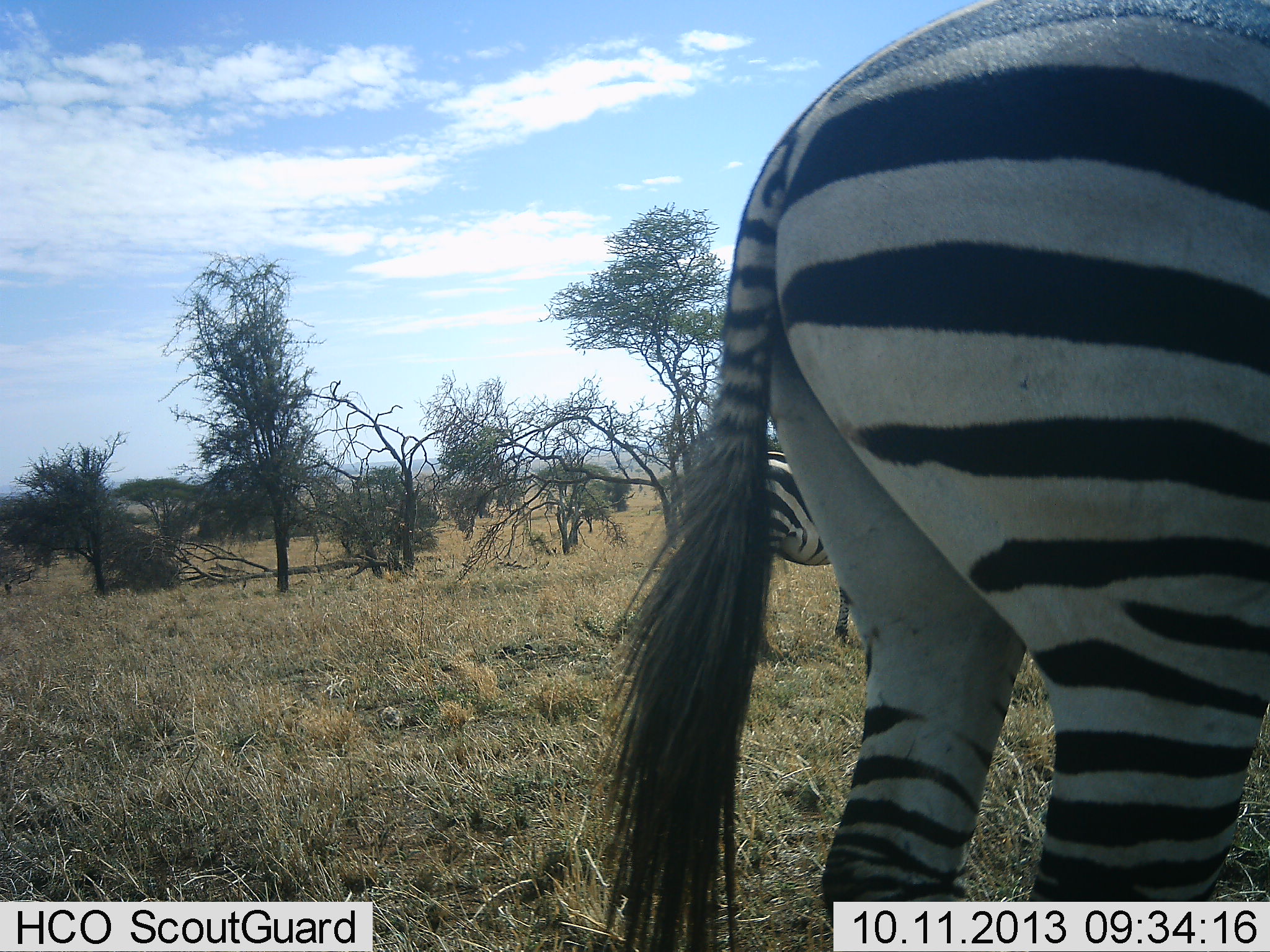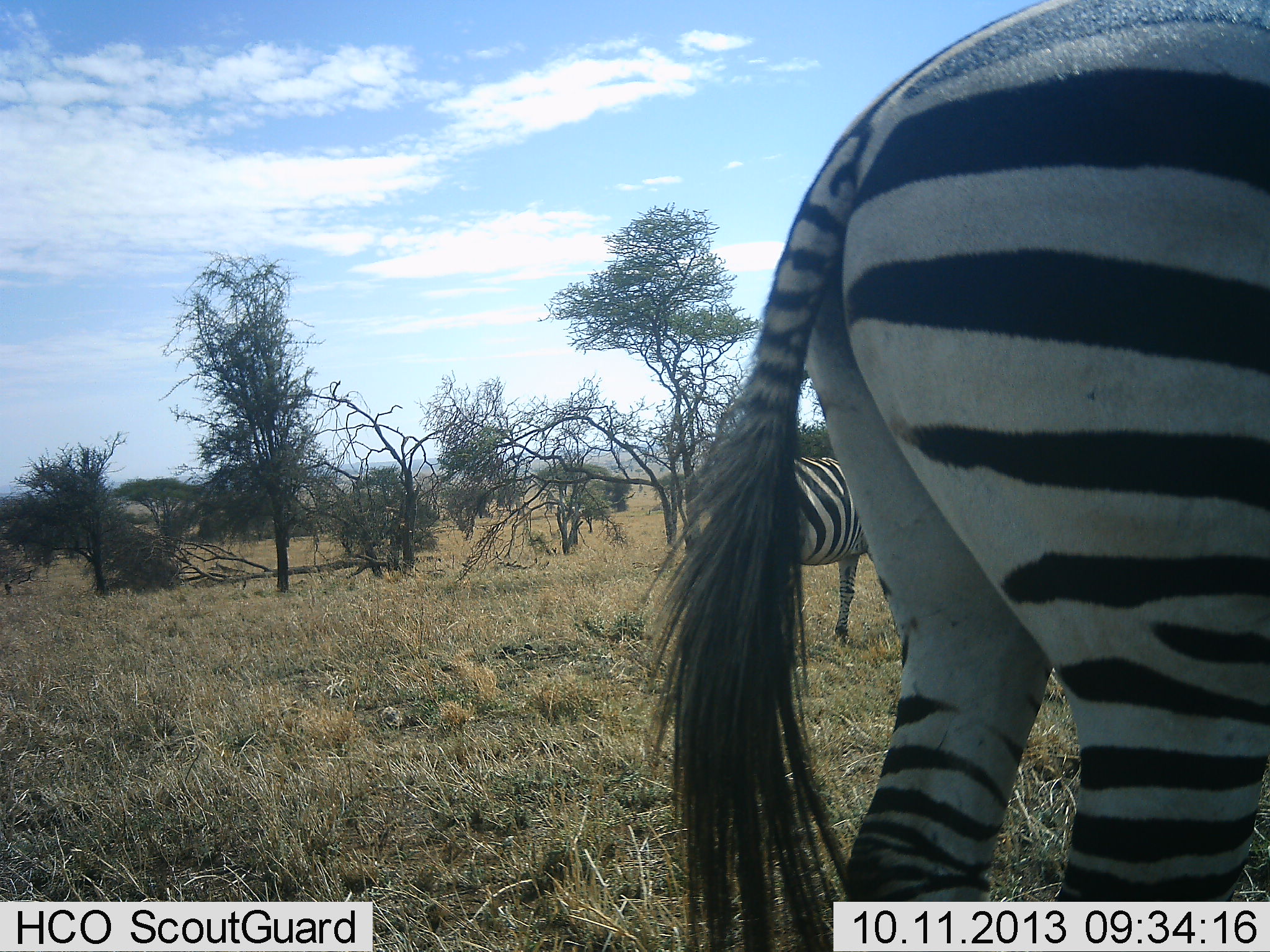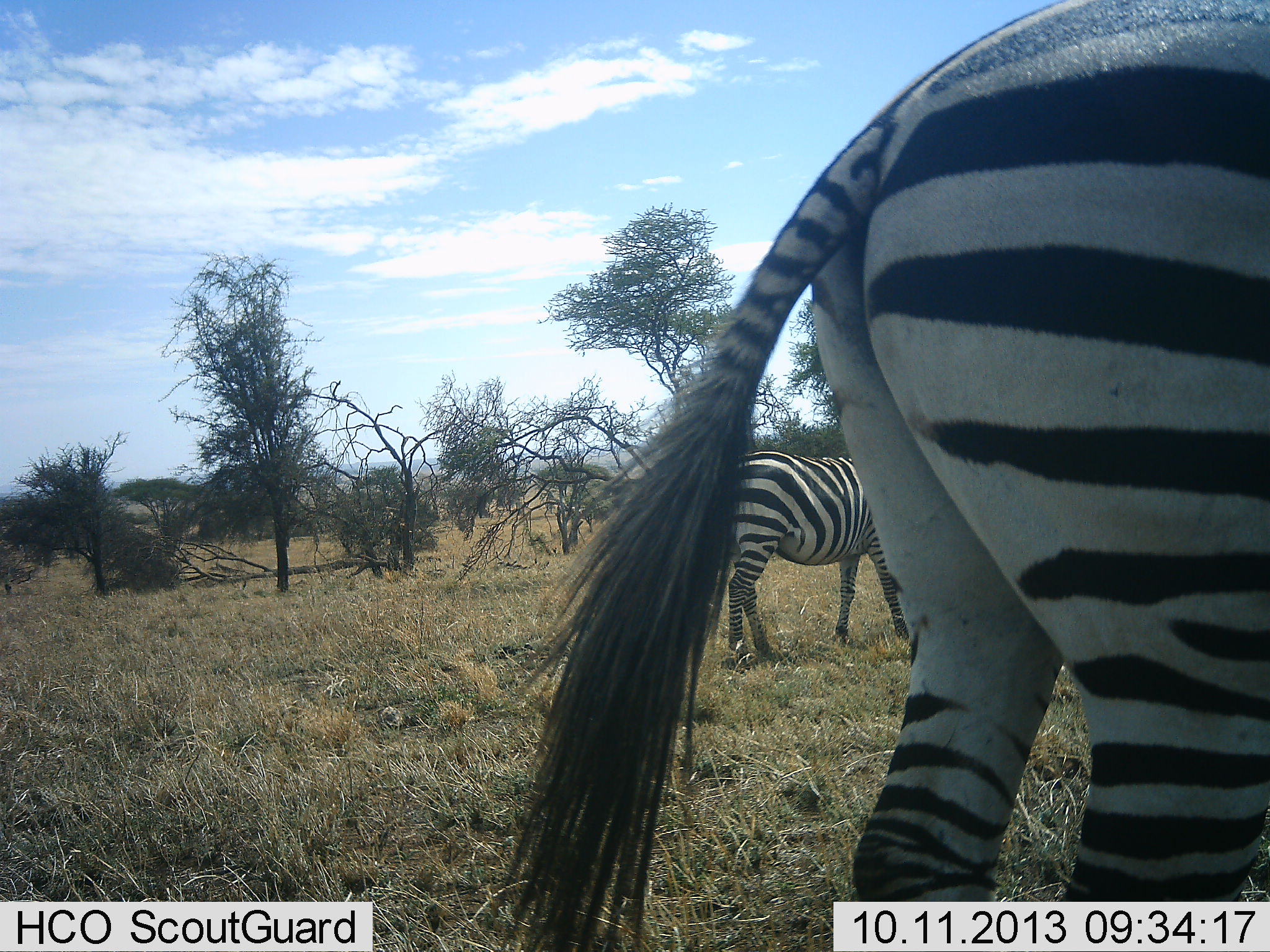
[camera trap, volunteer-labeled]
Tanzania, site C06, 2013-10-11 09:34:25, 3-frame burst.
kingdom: Animalia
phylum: Chordata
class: Mammalia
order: Perissodactyla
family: Equidae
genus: Equus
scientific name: Equus quagga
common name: plains zebra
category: zebra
Zebra (plains zebra) (Equus quagga), count 2. Behavior (volunteer vote fractions): standing 80%, resting 0%, moving 0%, interacting 0%. Young present (vote fraction): 0%. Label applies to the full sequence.